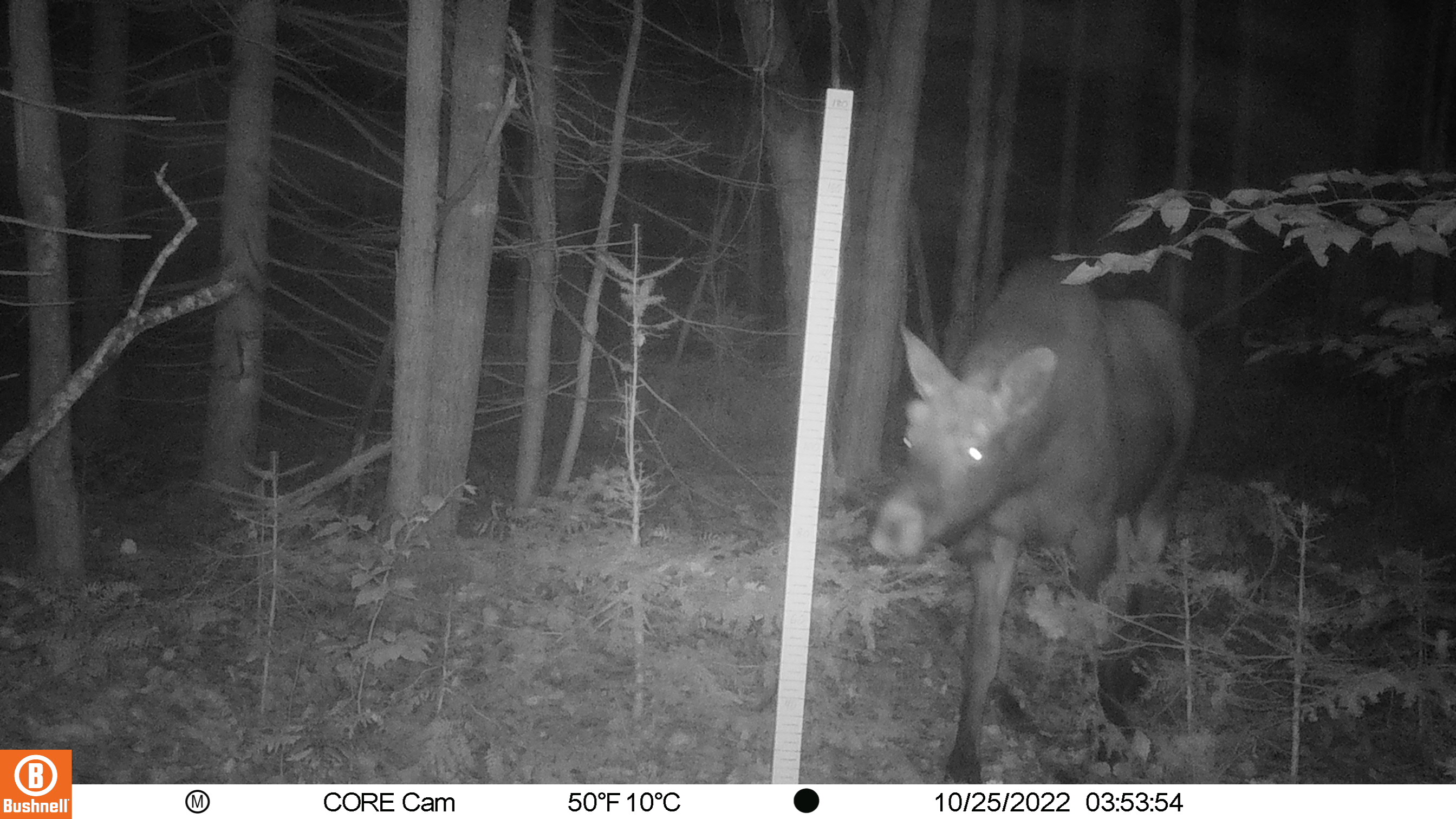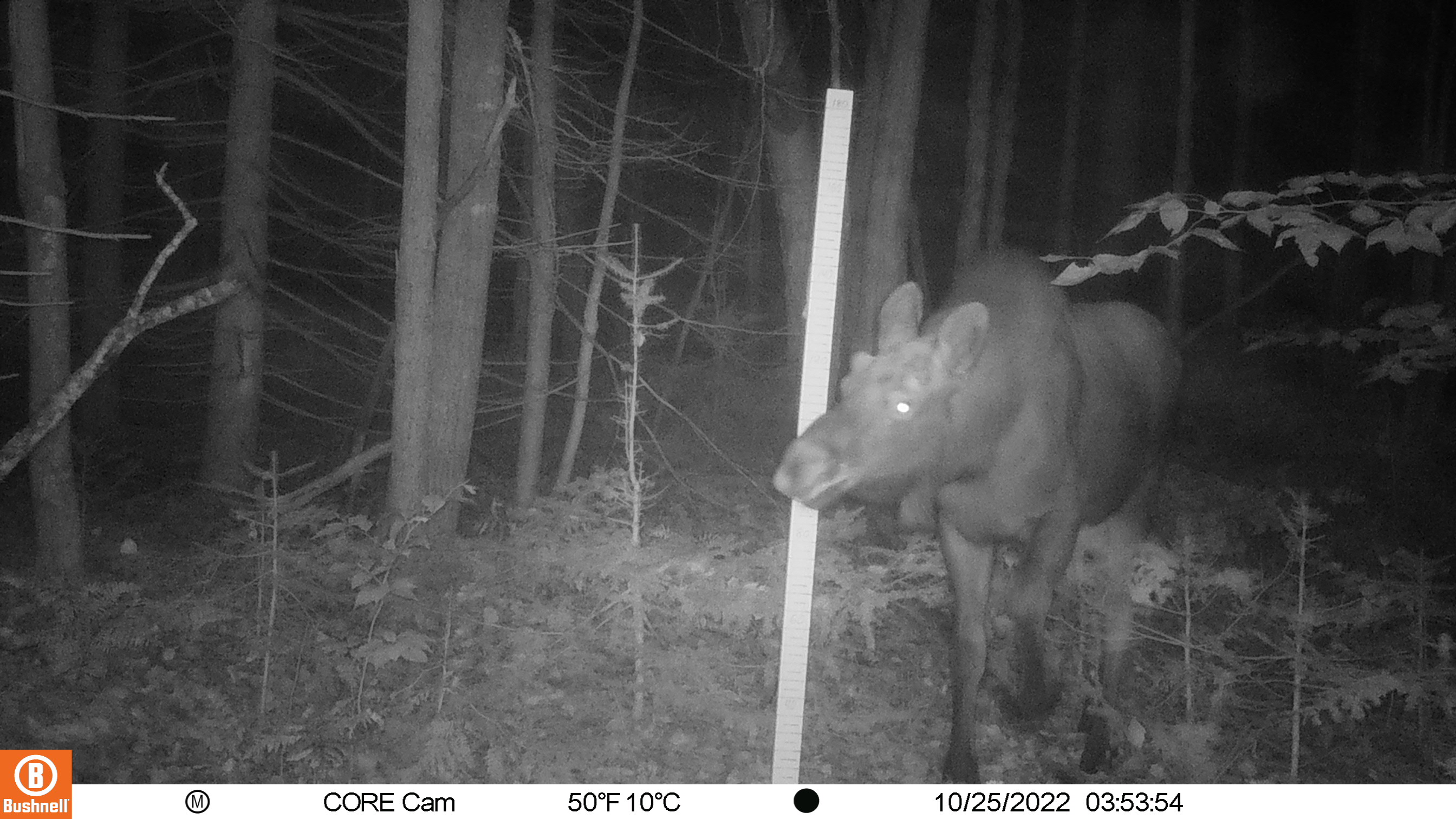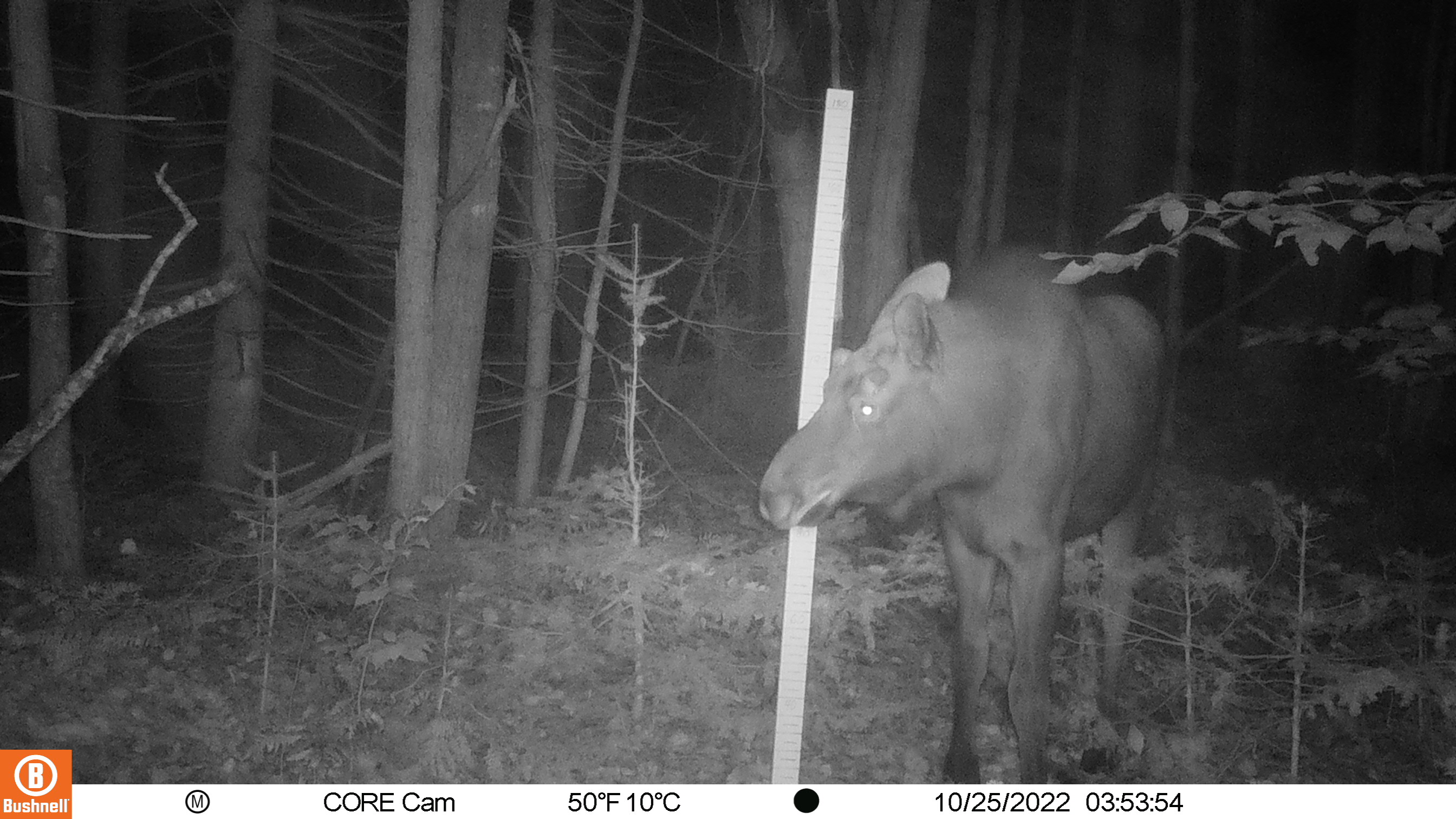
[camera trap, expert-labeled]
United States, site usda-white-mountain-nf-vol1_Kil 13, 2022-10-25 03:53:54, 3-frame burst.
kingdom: Animalia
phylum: Chordata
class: Mammalia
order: Artiodactyla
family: Cervidae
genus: Alces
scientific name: Alces alces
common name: moose